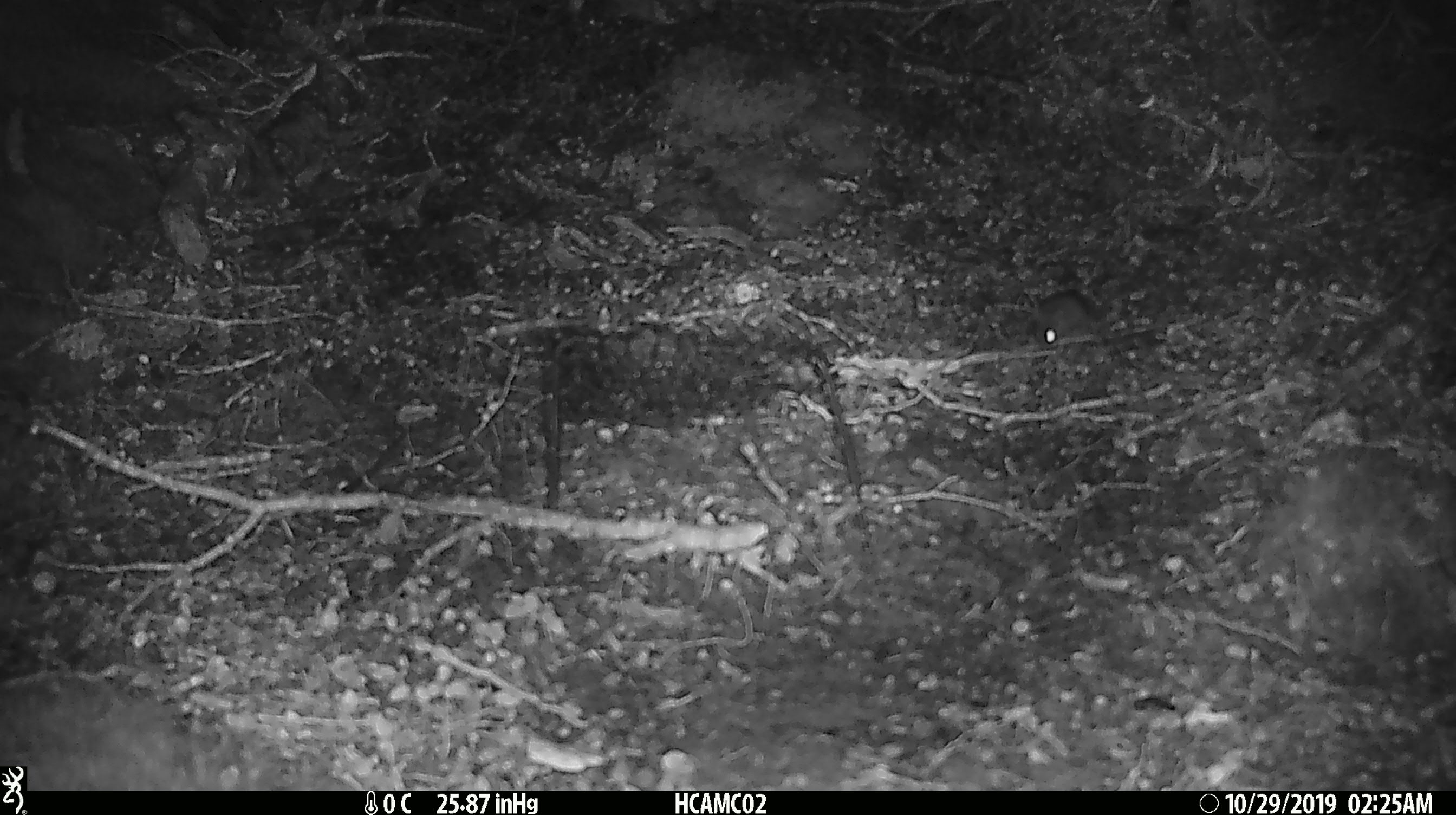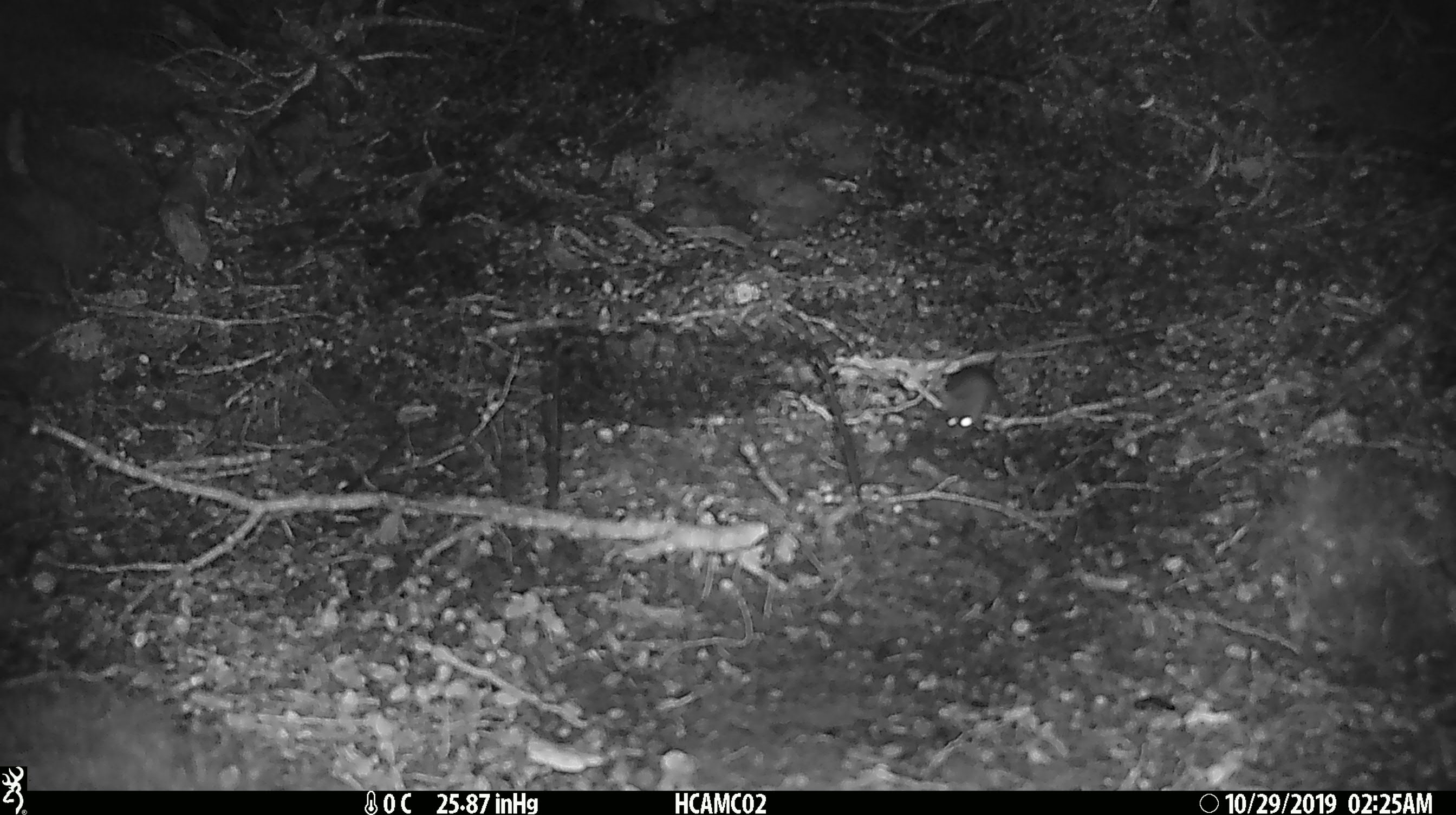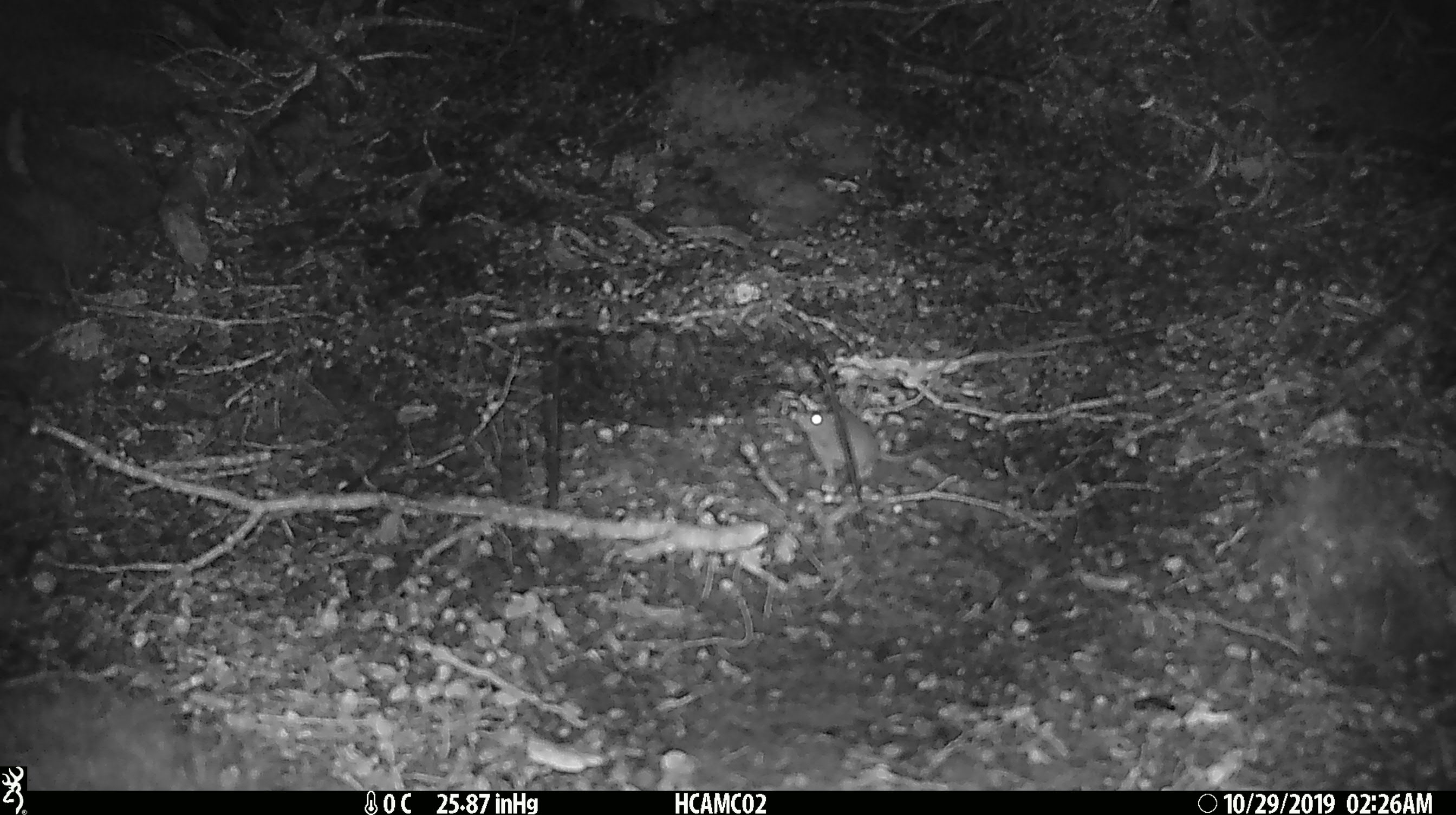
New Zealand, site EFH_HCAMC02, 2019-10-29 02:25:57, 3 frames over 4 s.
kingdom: Animalia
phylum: Chordata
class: Mammalia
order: Rodentia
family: Muridae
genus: Mus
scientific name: Mus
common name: mouse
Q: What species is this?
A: Mouse (Mus).